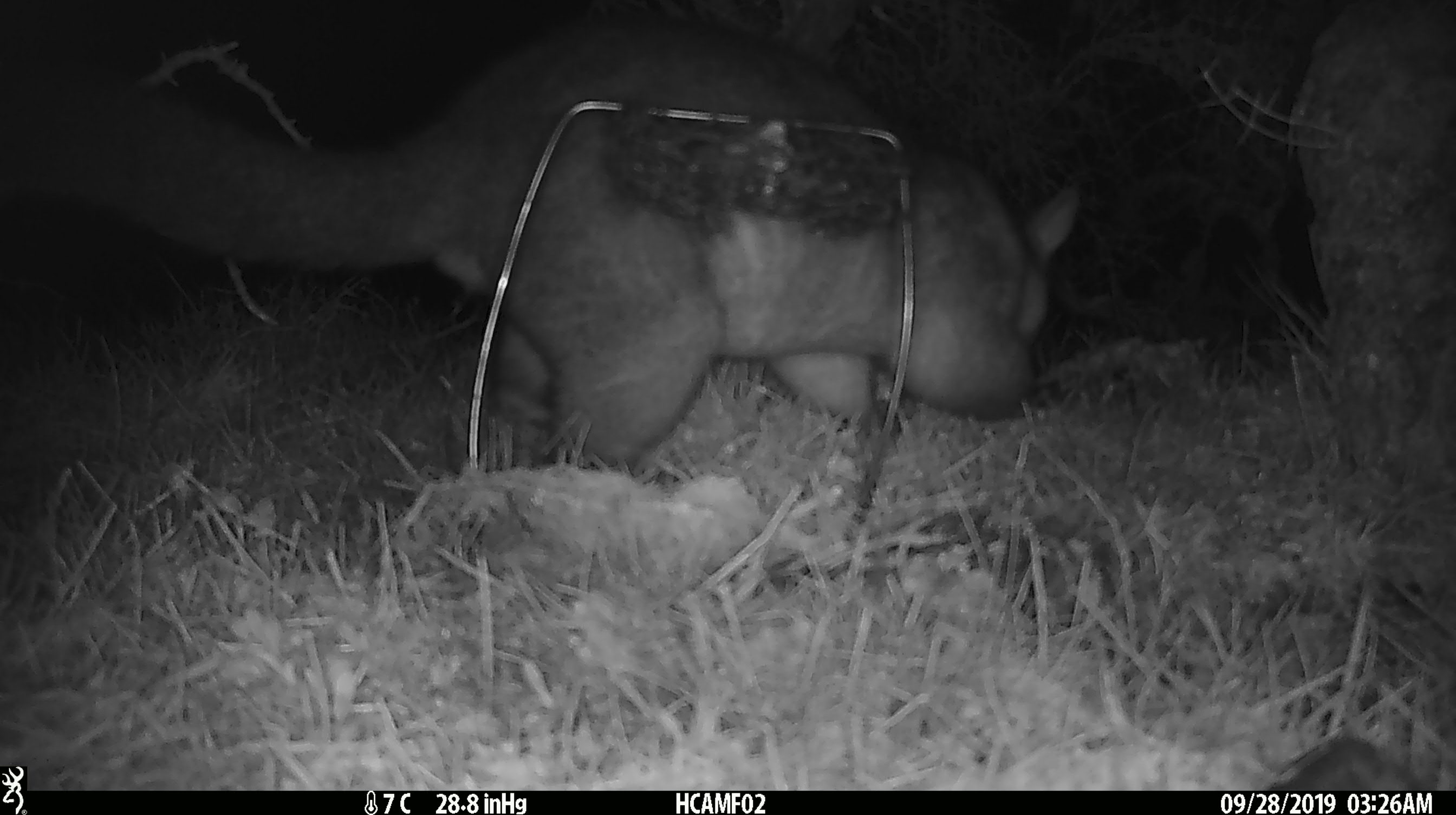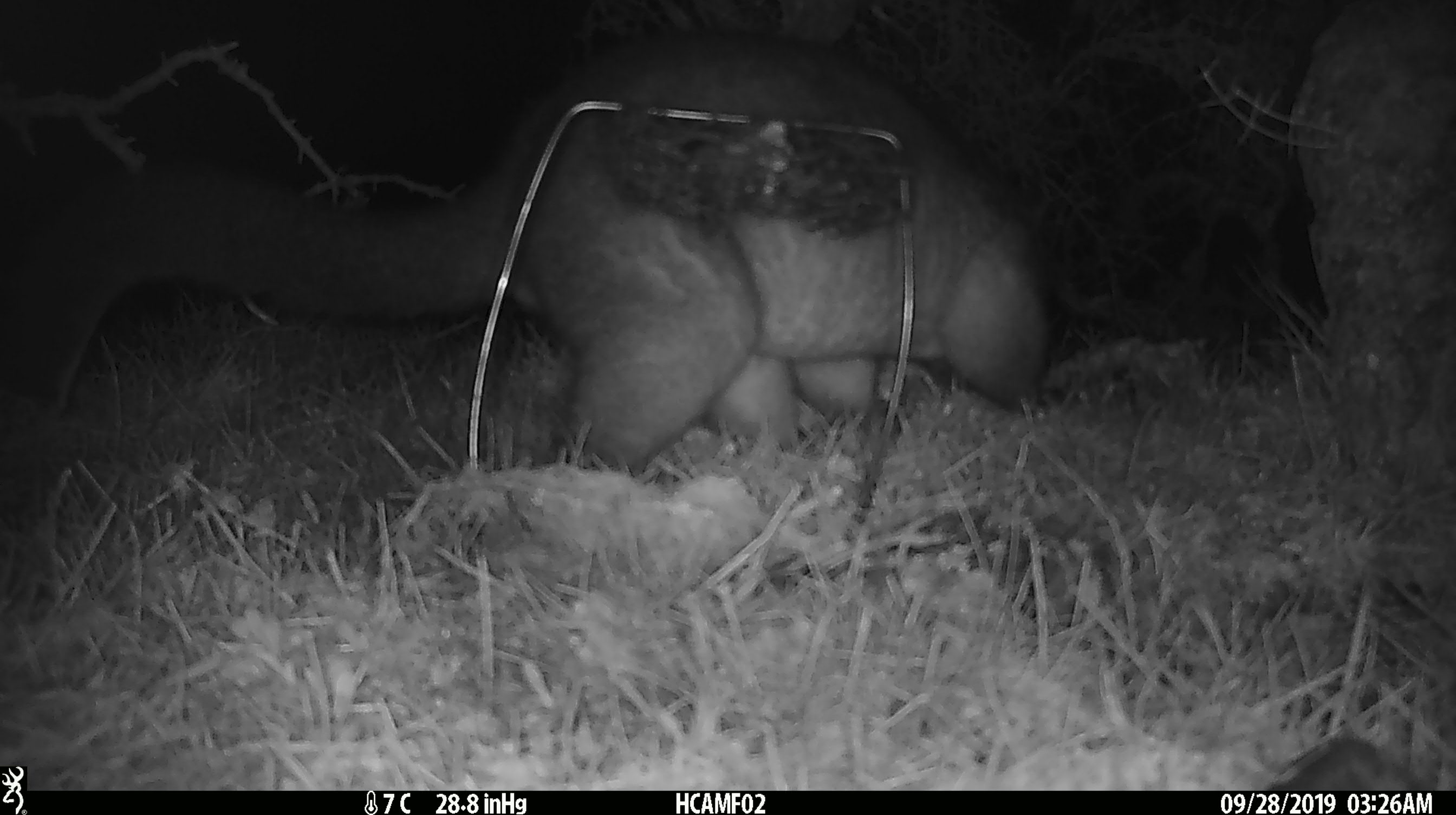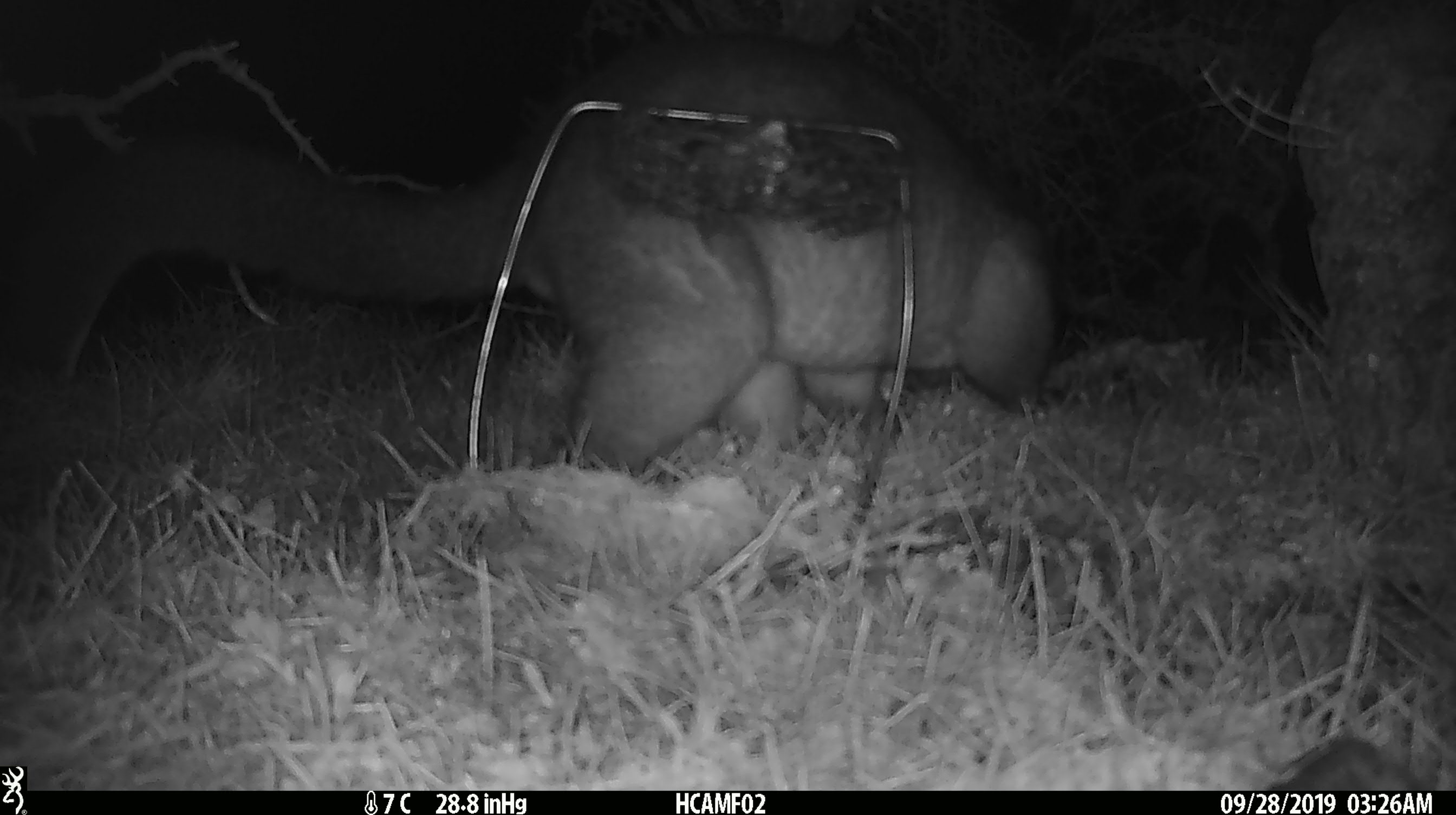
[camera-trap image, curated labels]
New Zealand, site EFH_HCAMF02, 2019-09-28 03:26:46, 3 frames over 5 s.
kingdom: Animalia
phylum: Chordata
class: Mammalia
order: Diprotodontia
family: Phalangeridae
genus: Trichosurus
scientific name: Trichosurus vulpecula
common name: common brushtail possum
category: possum